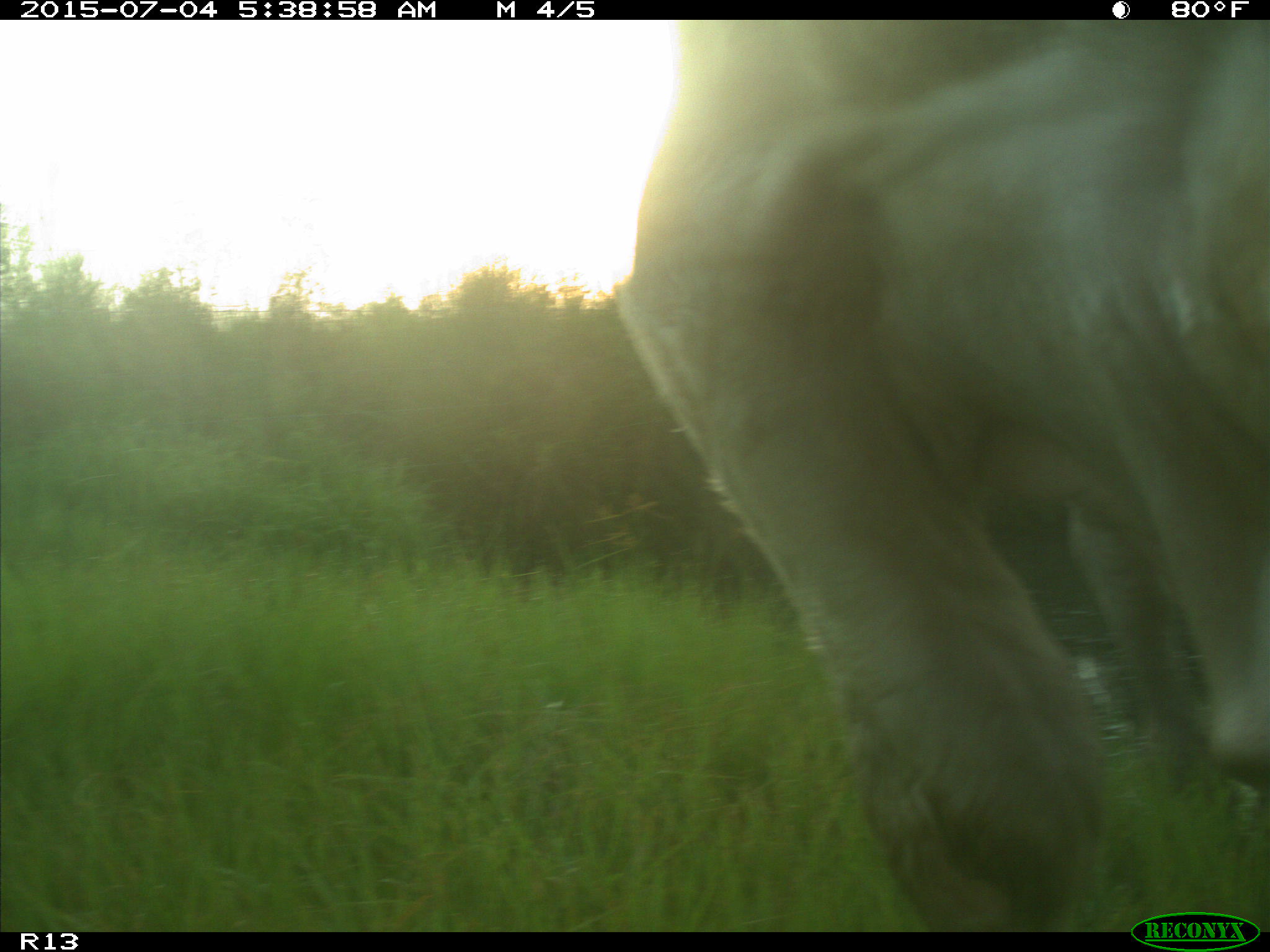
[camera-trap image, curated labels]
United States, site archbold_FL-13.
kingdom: Animalia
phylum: Chordata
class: Mammalia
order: Artiodactyla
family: Bovidae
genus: Bos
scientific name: Bos taurus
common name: domestic cow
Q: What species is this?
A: Bos taurus (domestic cow).